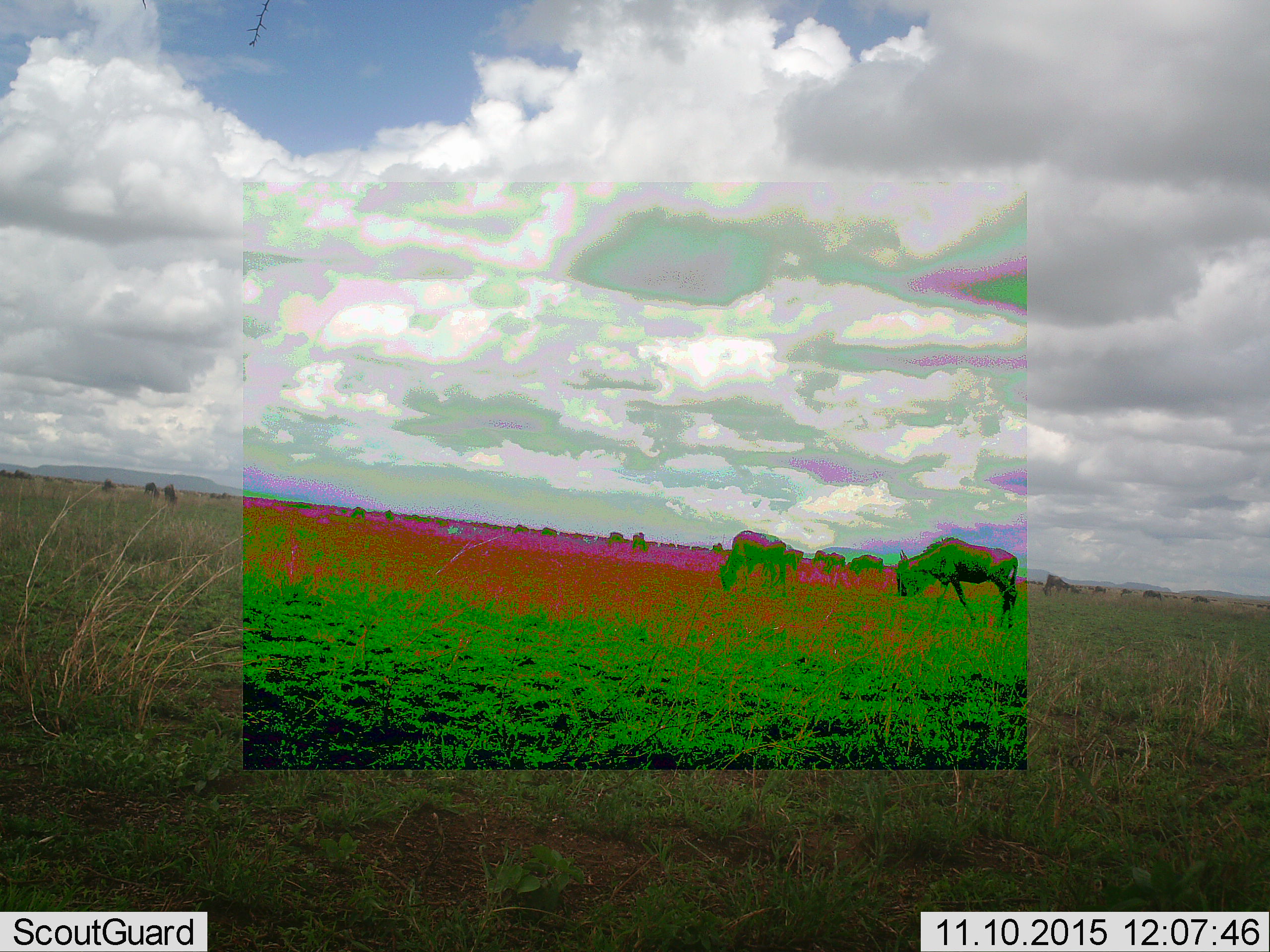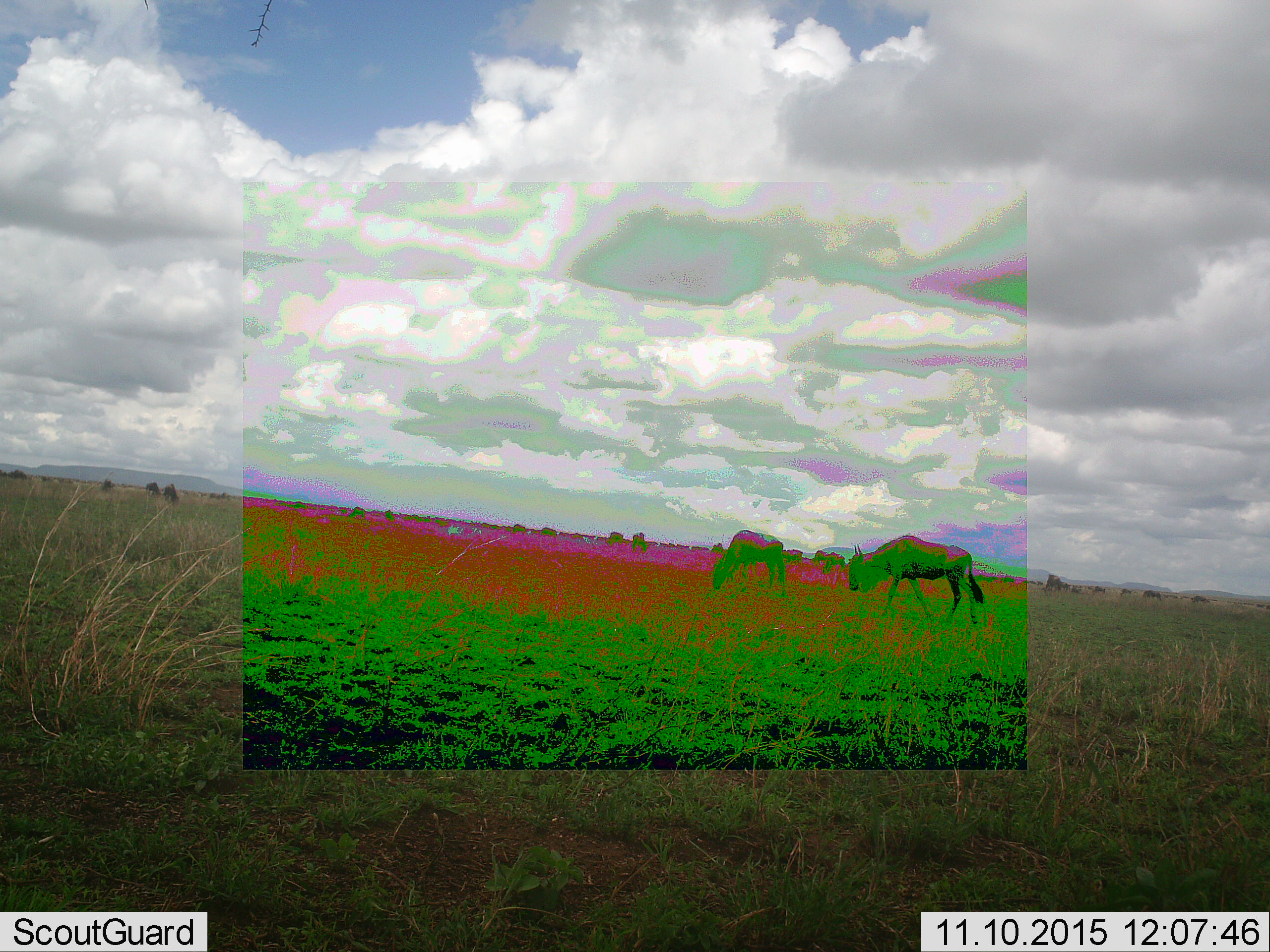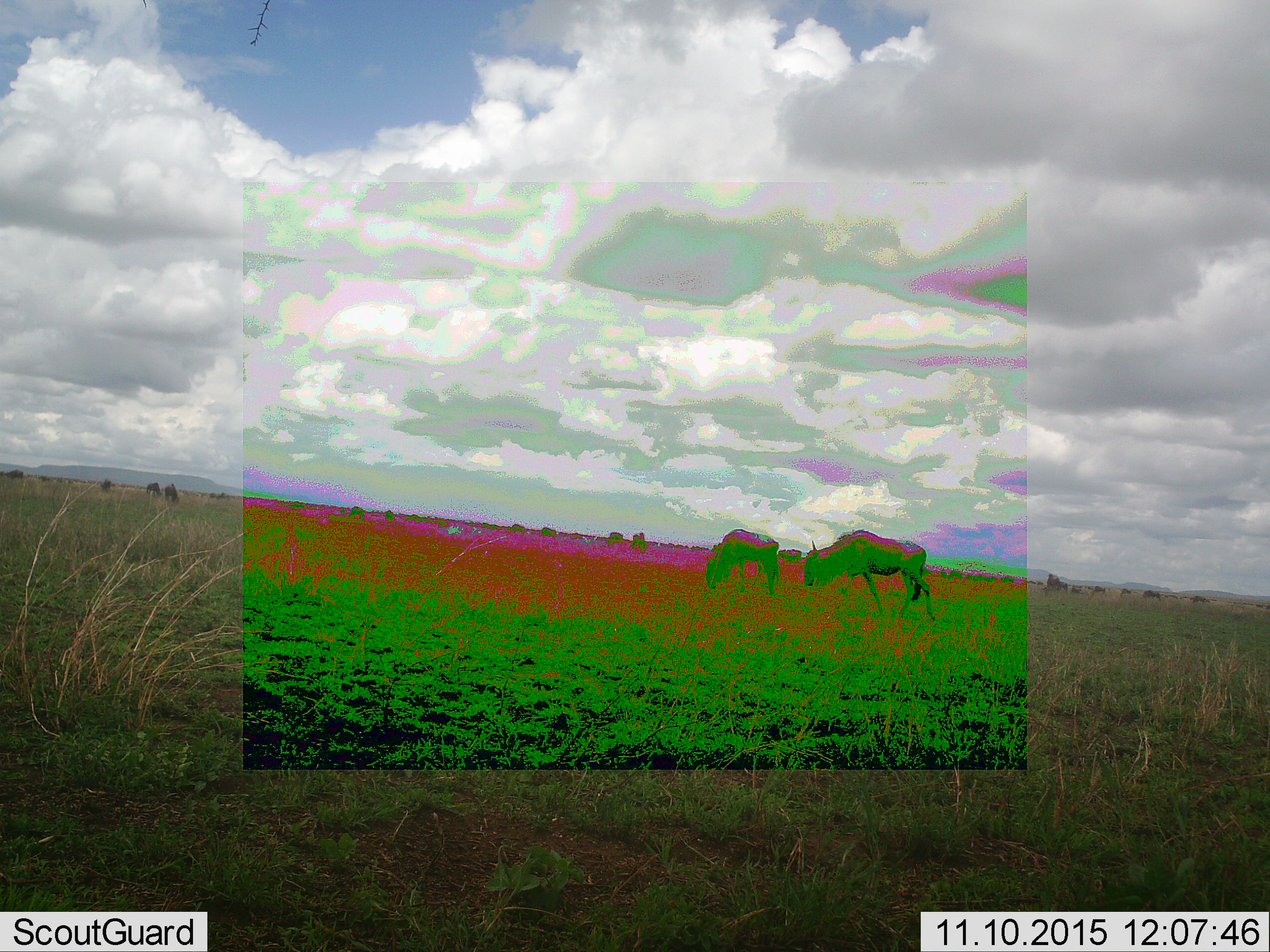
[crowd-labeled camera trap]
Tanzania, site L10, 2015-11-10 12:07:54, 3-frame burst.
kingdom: Animalia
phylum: Chordata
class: Mammalia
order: Artiodactyla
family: Bovidae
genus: Connochaetes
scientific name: Connochaetes taurinus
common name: blue wildebeest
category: wildebeest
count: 11-50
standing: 29%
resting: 0%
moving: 57%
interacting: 0%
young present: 14%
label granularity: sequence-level